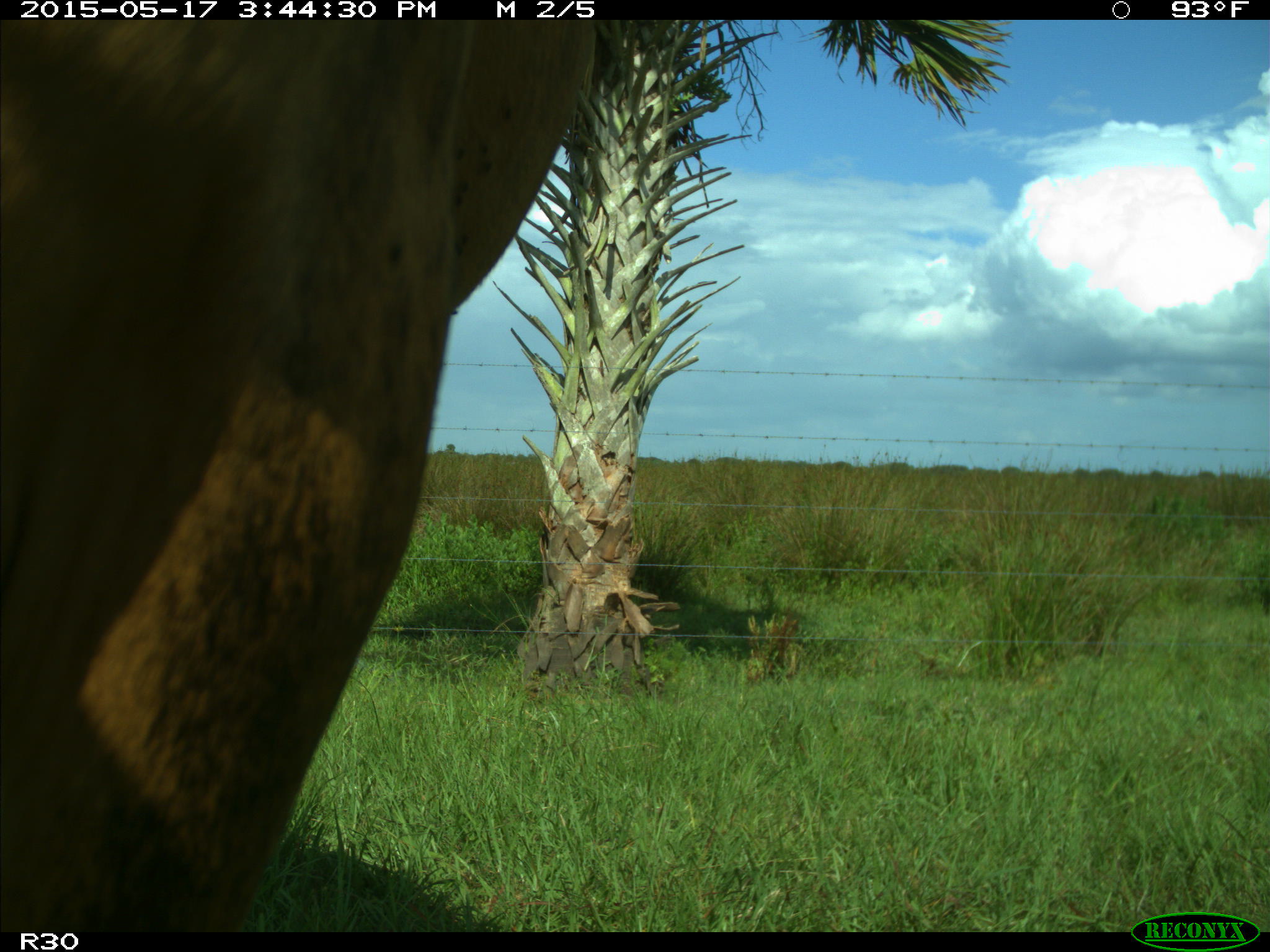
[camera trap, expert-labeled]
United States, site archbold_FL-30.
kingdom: Animalia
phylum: Chordata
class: Mammalia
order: Artiodactyla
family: Bovidae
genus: Bos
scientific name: Bos taurus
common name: domestic cow